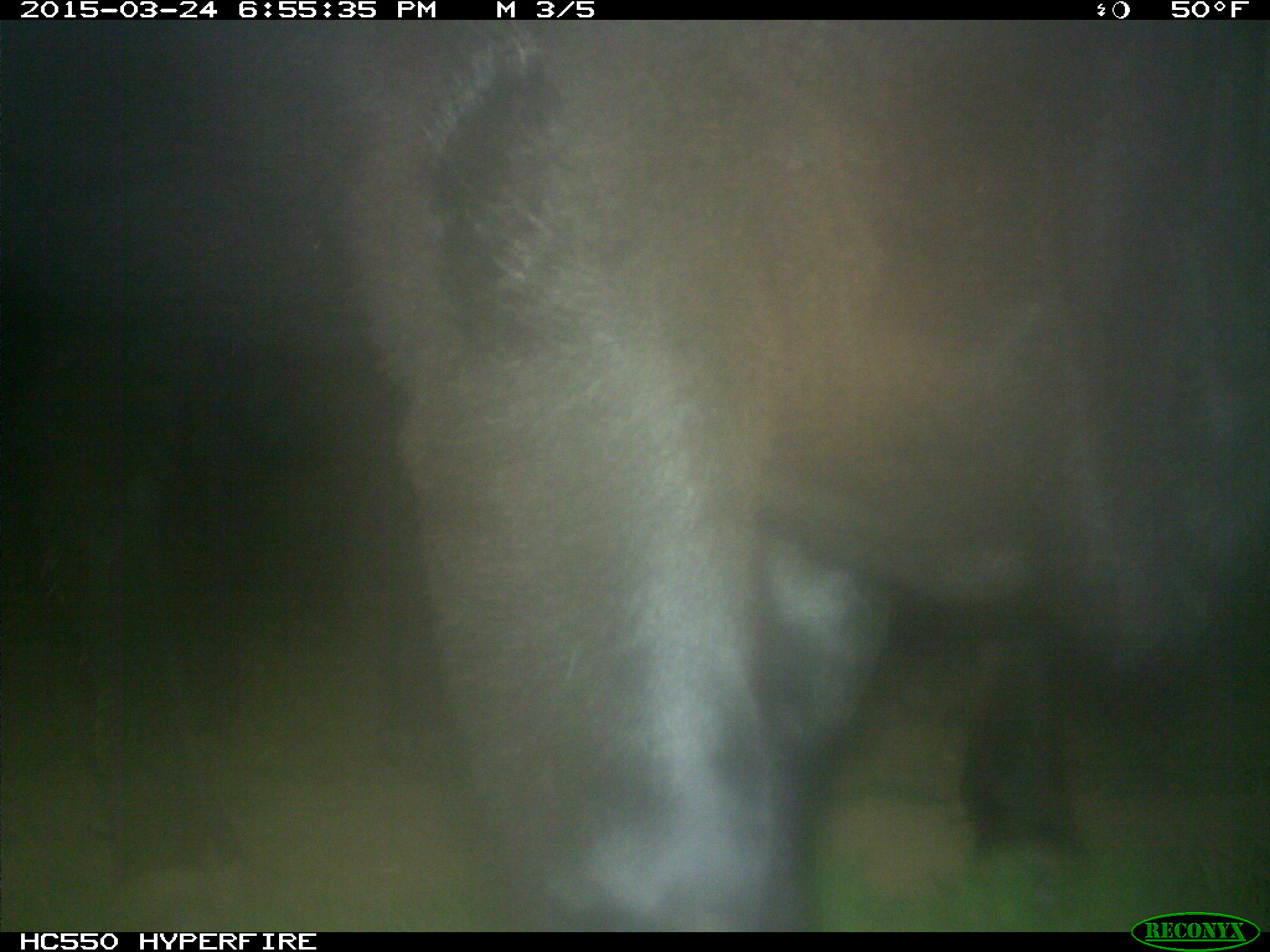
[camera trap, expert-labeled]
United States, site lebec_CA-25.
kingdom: Animalia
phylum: Chordata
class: Mammalia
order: Artiodactyla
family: Bovidae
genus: Bos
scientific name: Bos taurus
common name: domestic cow